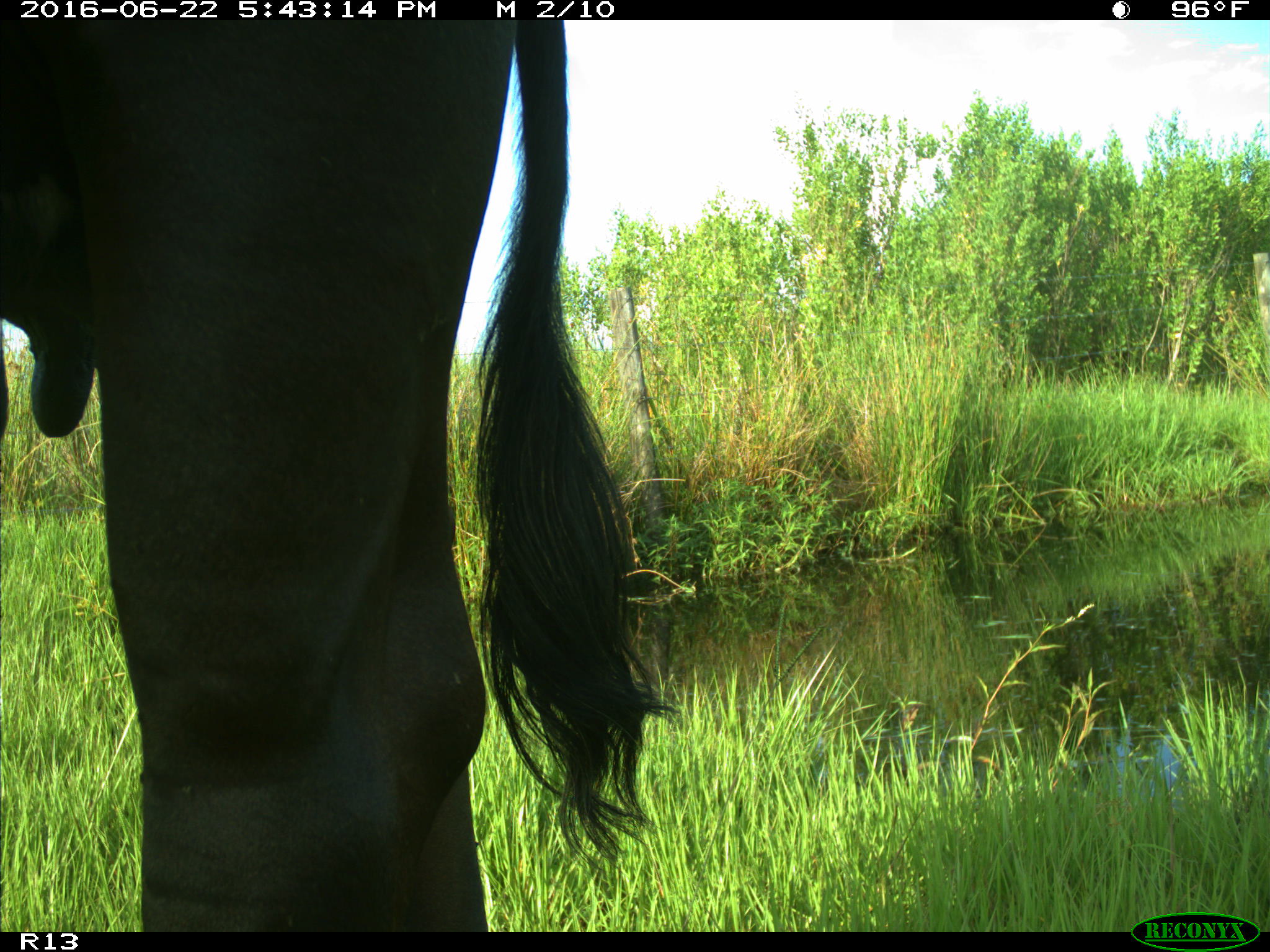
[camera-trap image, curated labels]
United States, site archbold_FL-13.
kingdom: Animalia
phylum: Chordata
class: Mammalia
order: Artiodactyla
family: Bovidae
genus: Bos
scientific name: Bos taurus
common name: domestic cow